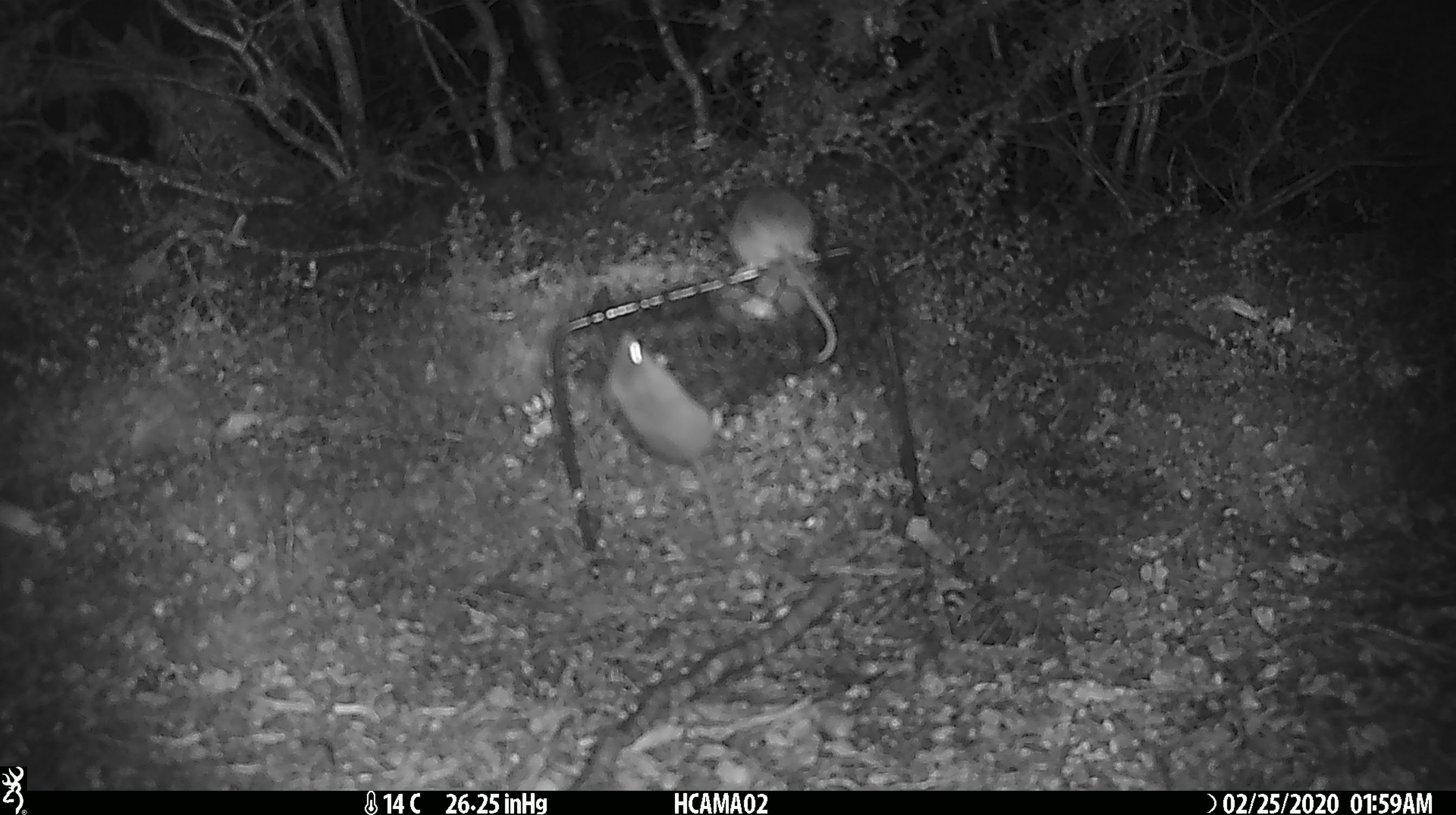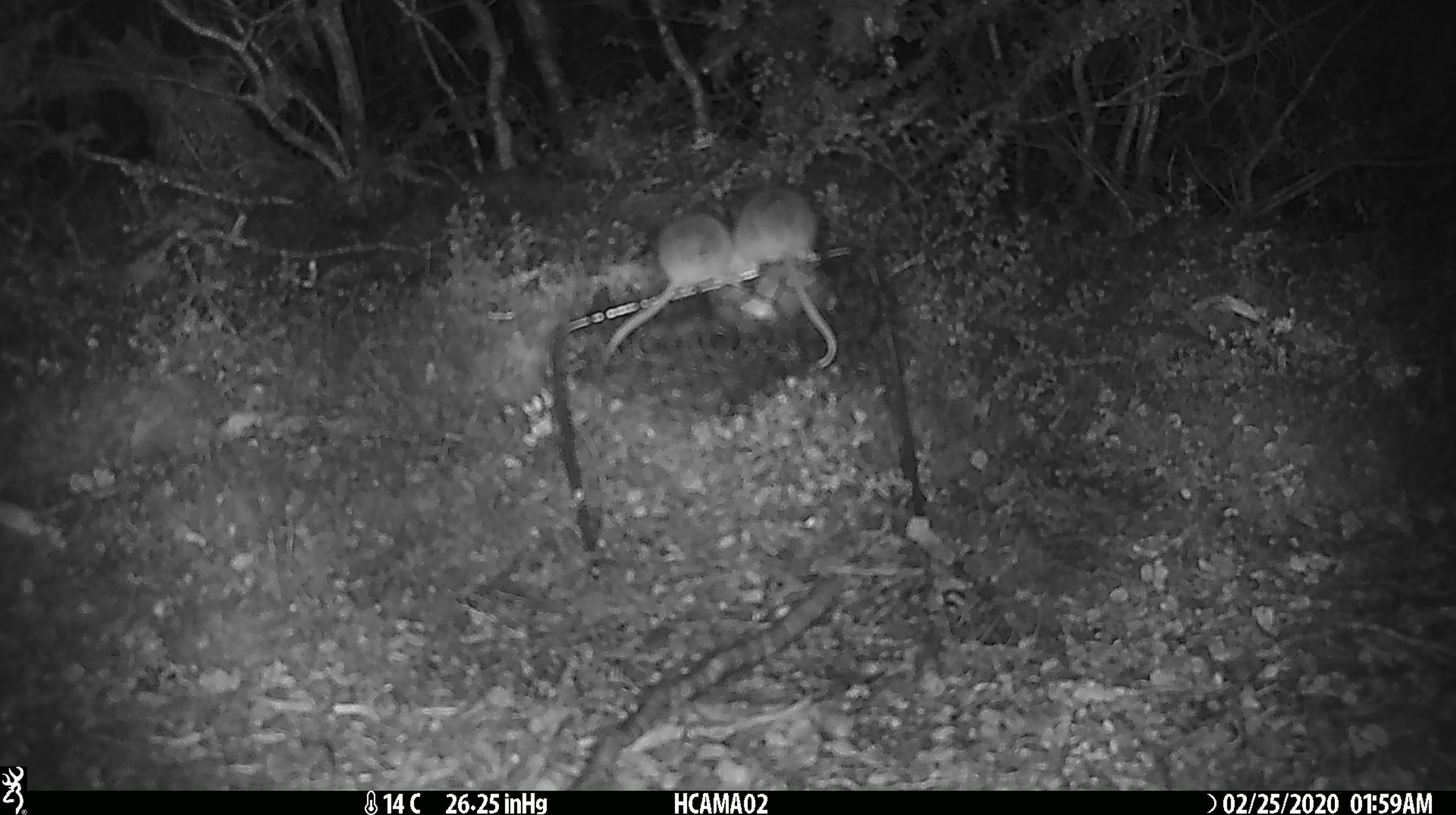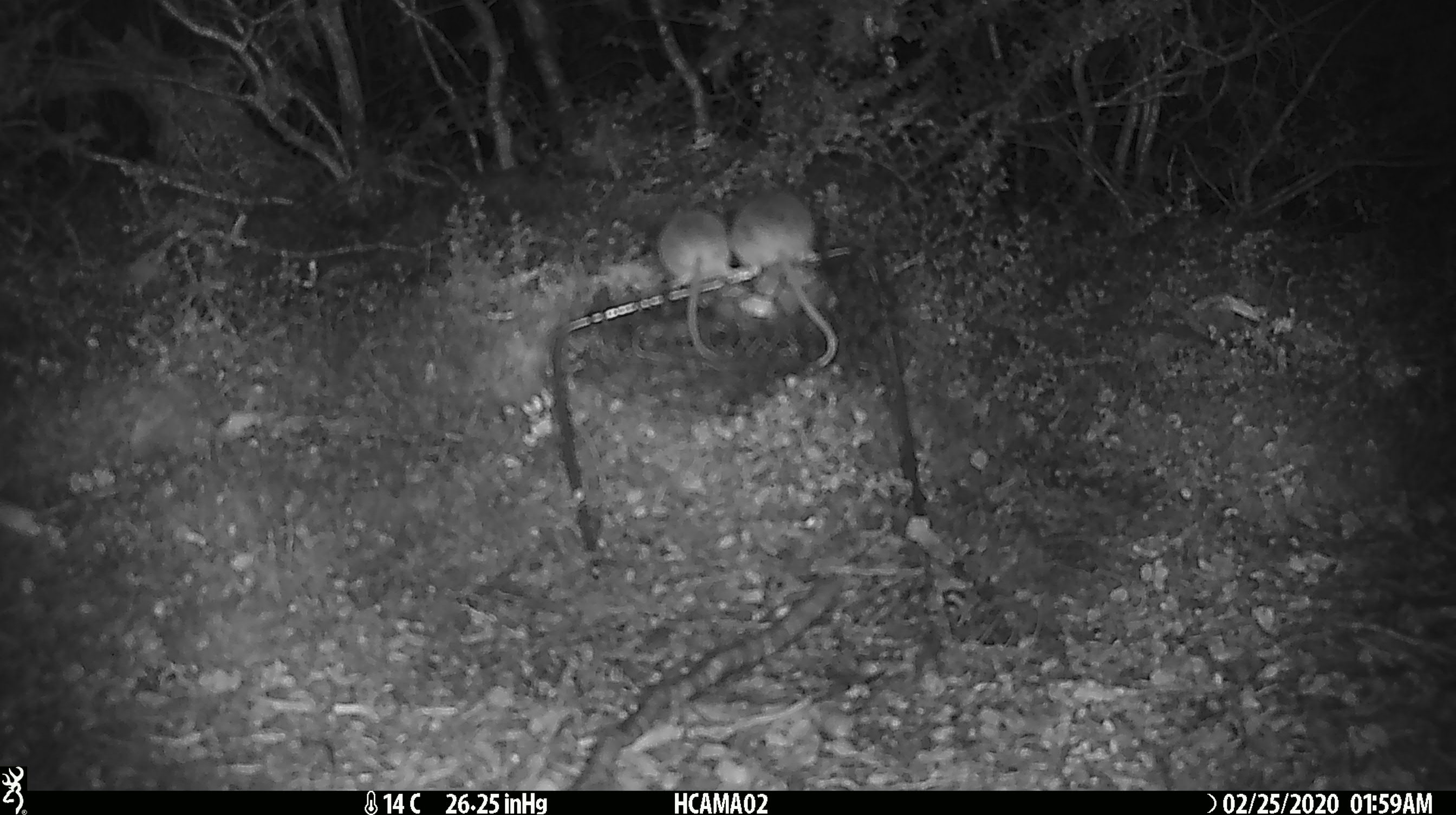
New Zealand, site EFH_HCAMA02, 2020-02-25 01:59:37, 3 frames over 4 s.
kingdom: Animalia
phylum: Chordata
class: Mammalia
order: Rodentia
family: Muridae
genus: Mus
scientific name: Mus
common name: mouse